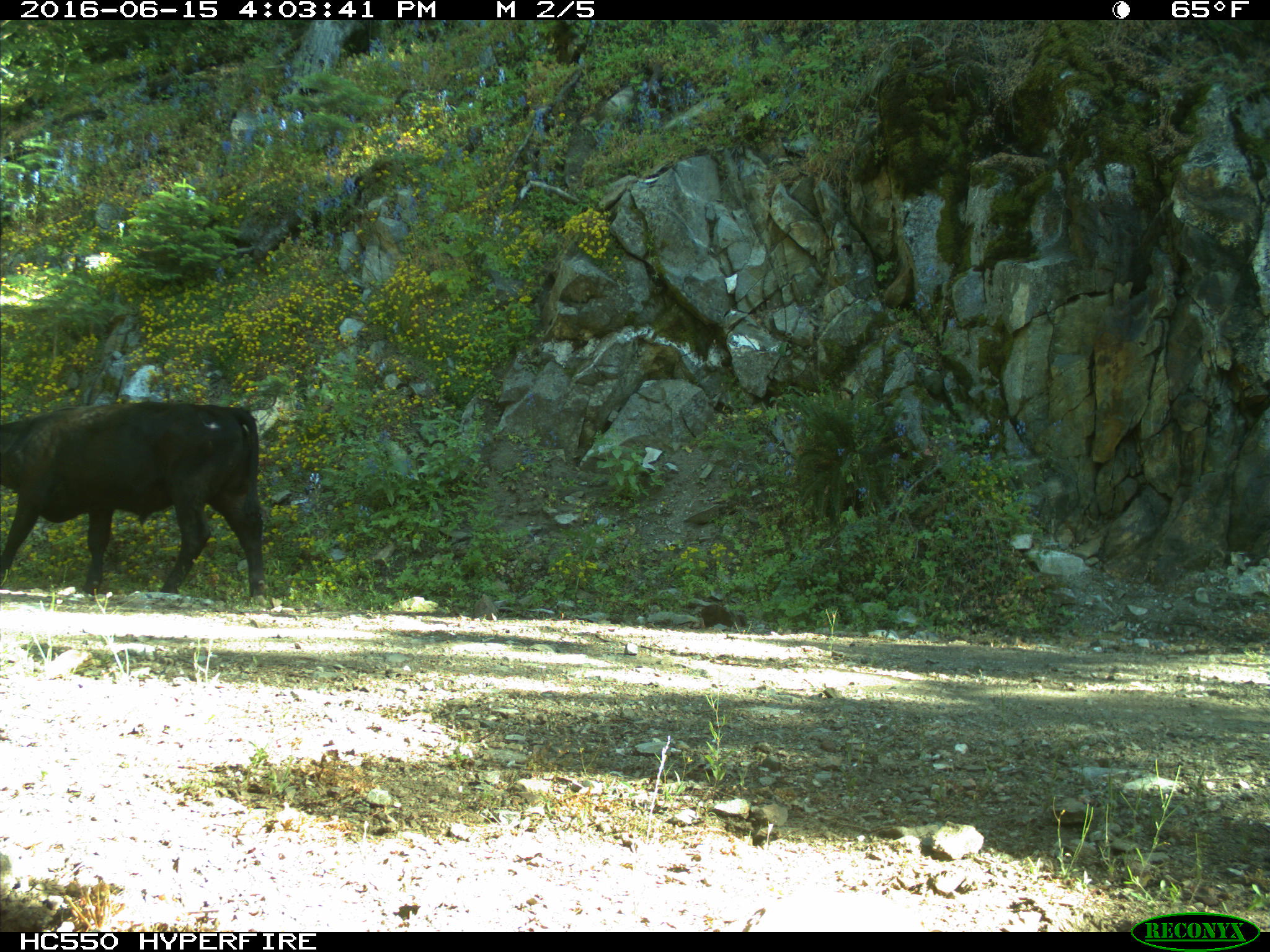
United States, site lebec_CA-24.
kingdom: Animalia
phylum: Chordata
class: Mammalia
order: Artiodactyla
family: Bovidae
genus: Bos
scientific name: Bos taurus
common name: domestic cow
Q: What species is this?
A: Bos taurus (domestic cow).